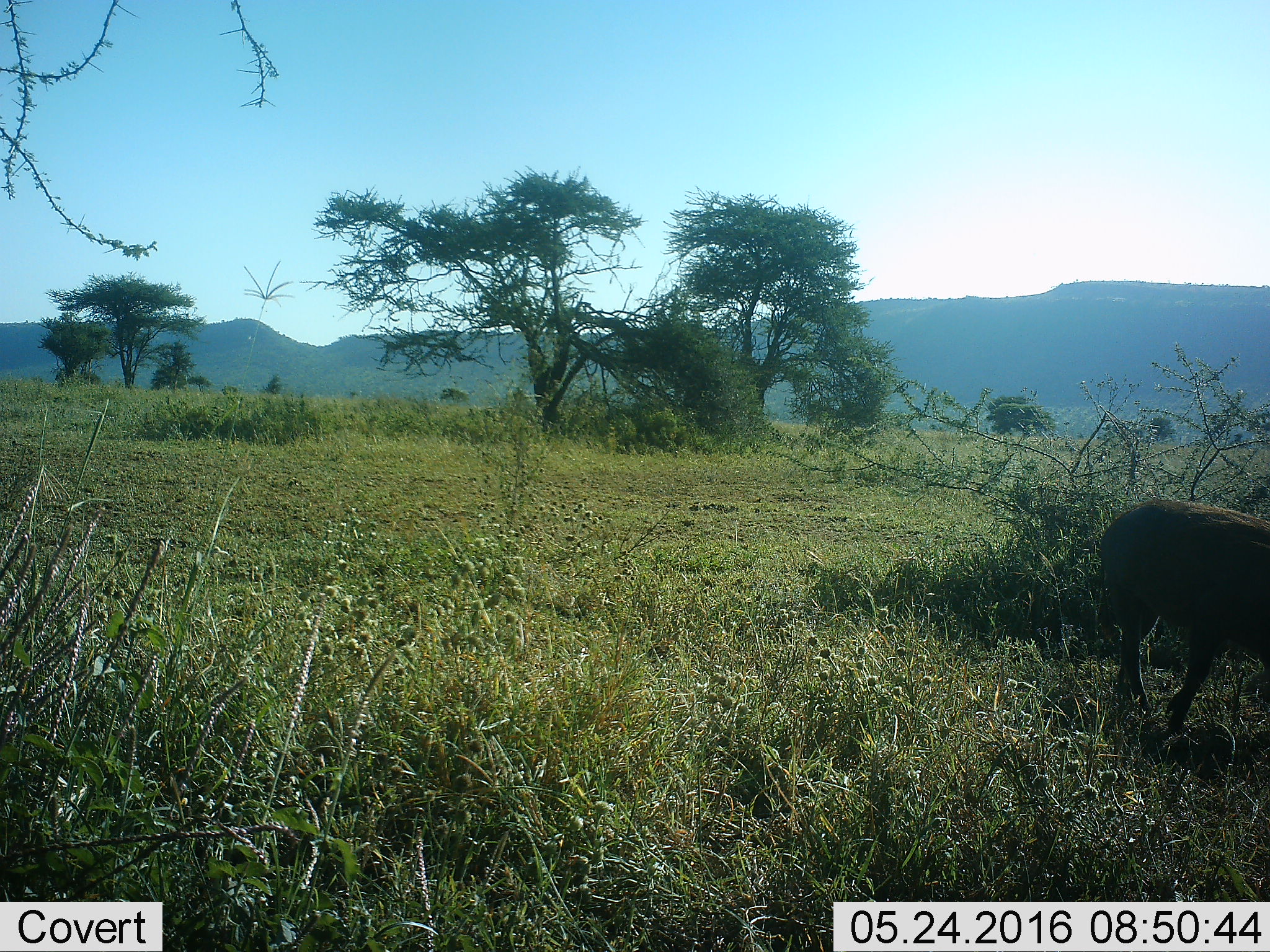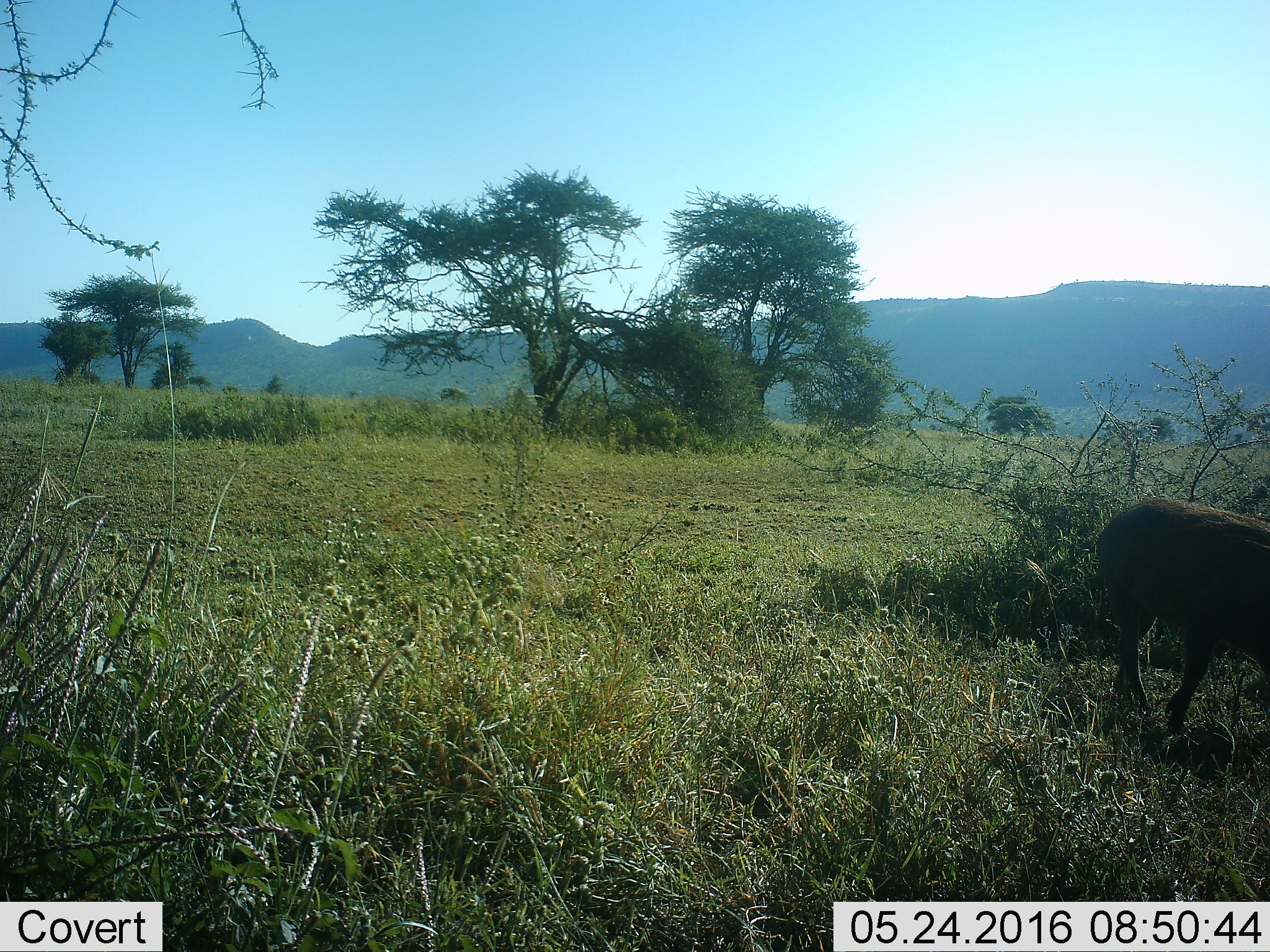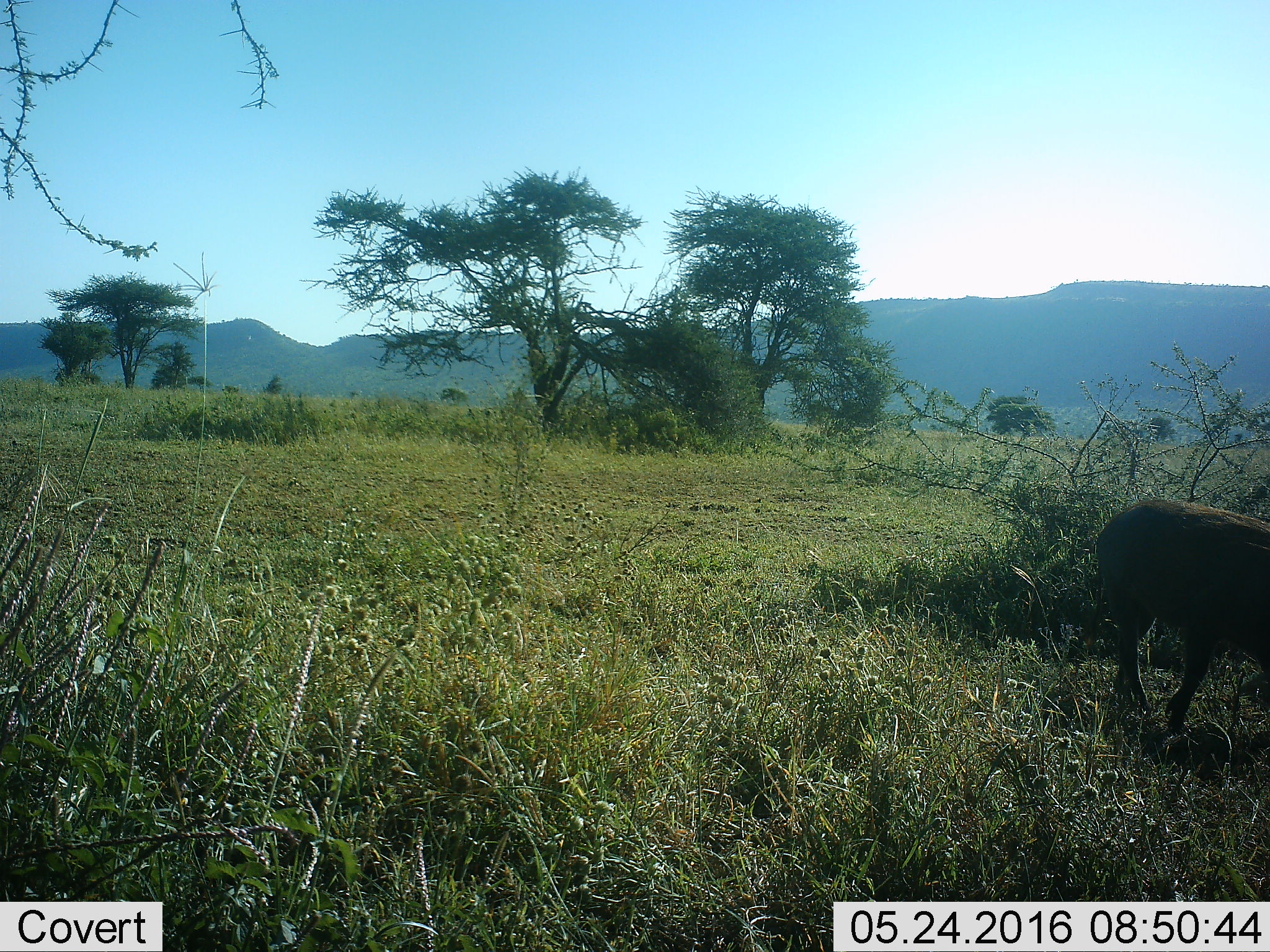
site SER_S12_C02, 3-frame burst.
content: unidentified animal